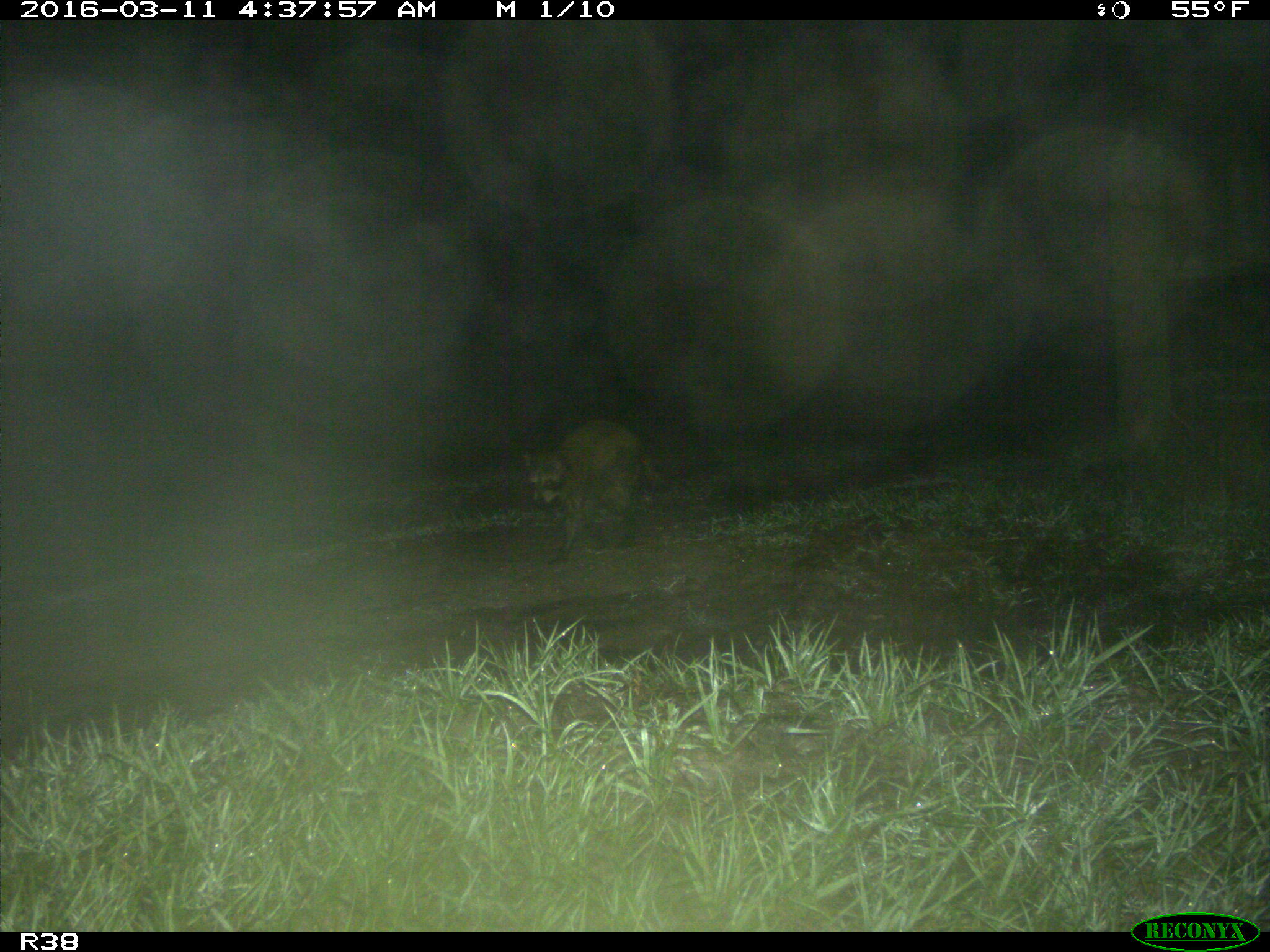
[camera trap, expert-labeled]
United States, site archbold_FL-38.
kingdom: Animalia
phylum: Chordata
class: Mammalia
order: Carnivora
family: Procyonidae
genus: Procyon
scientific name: Procyon lotor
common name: common raccoon